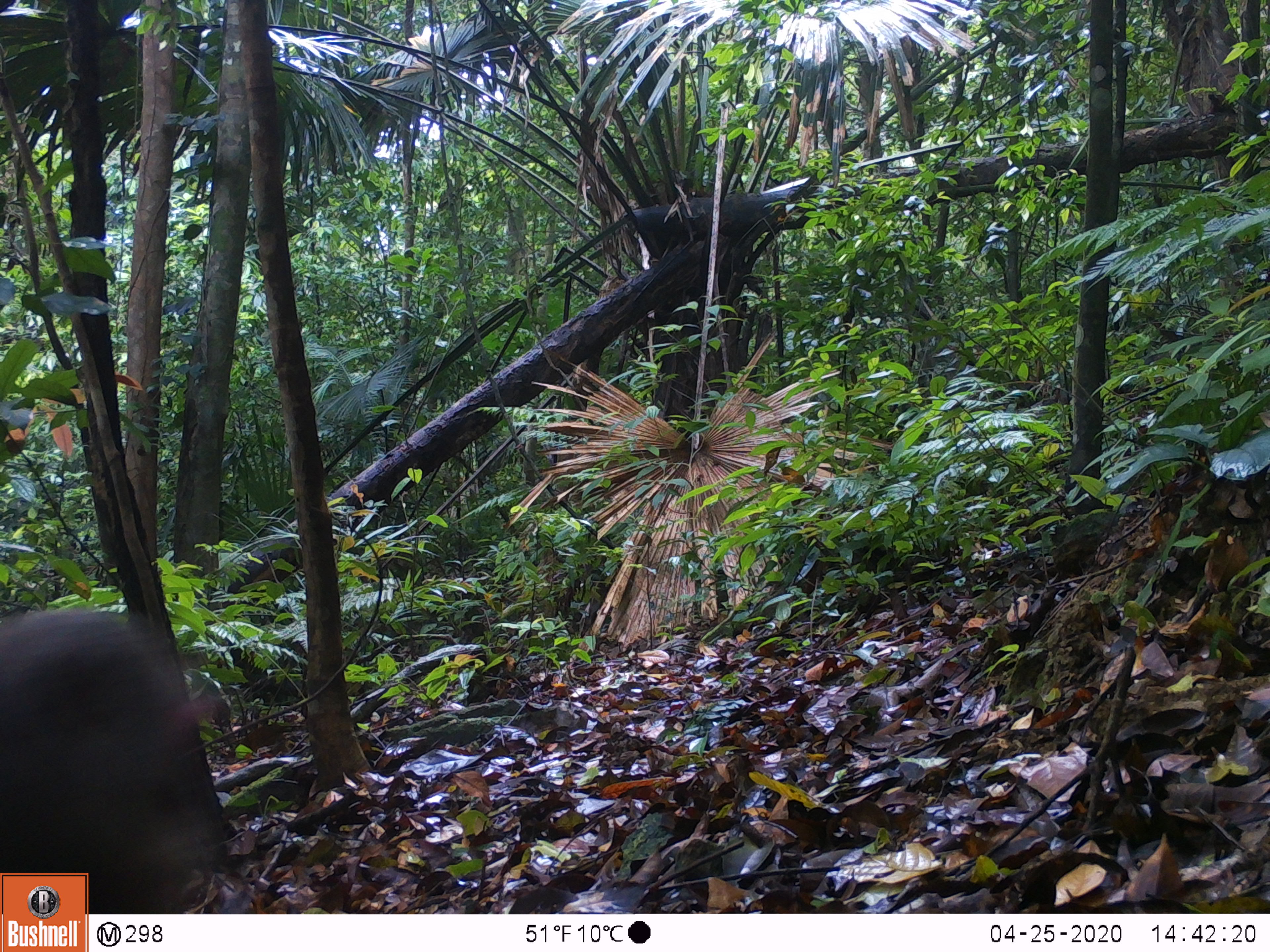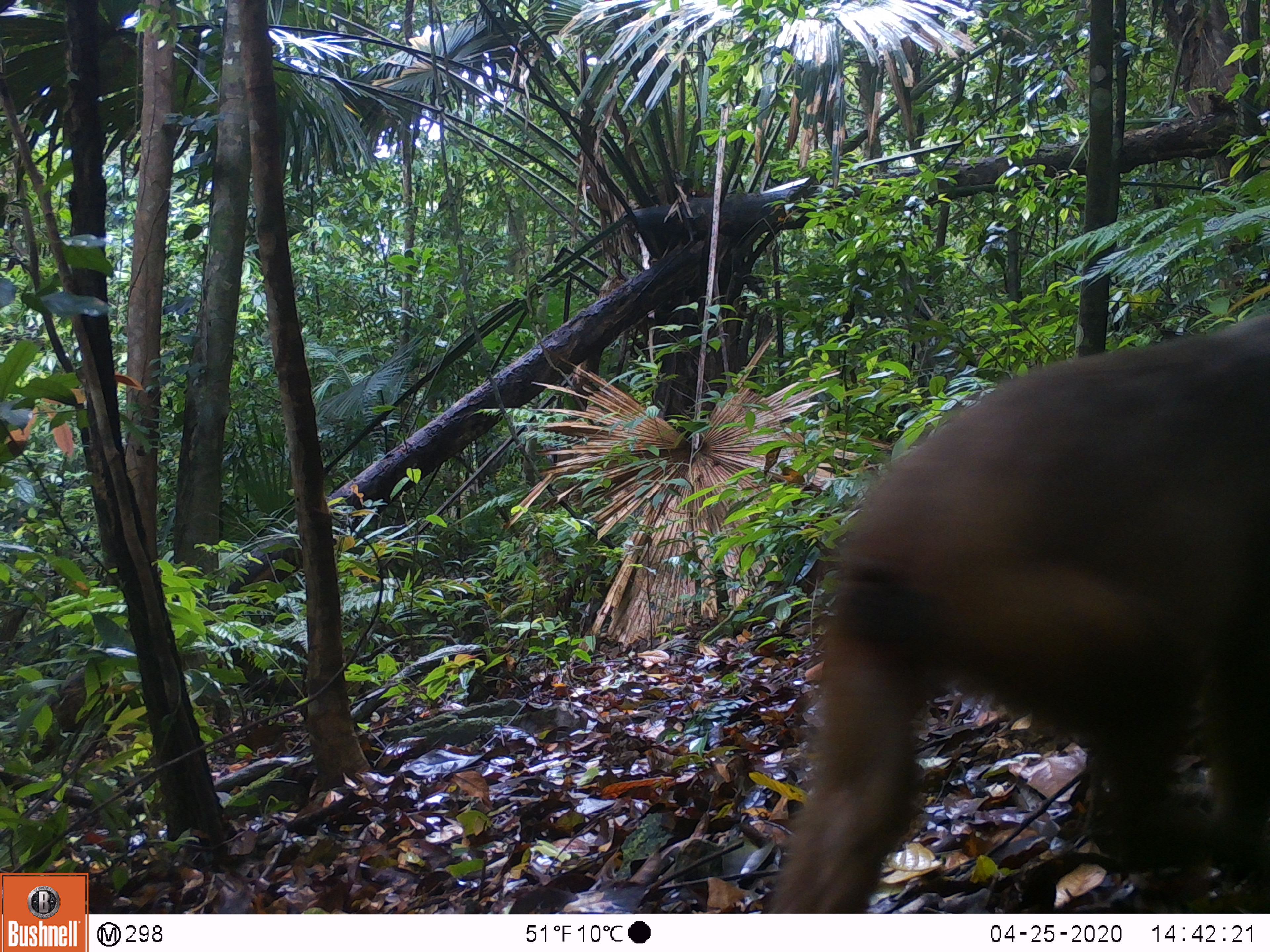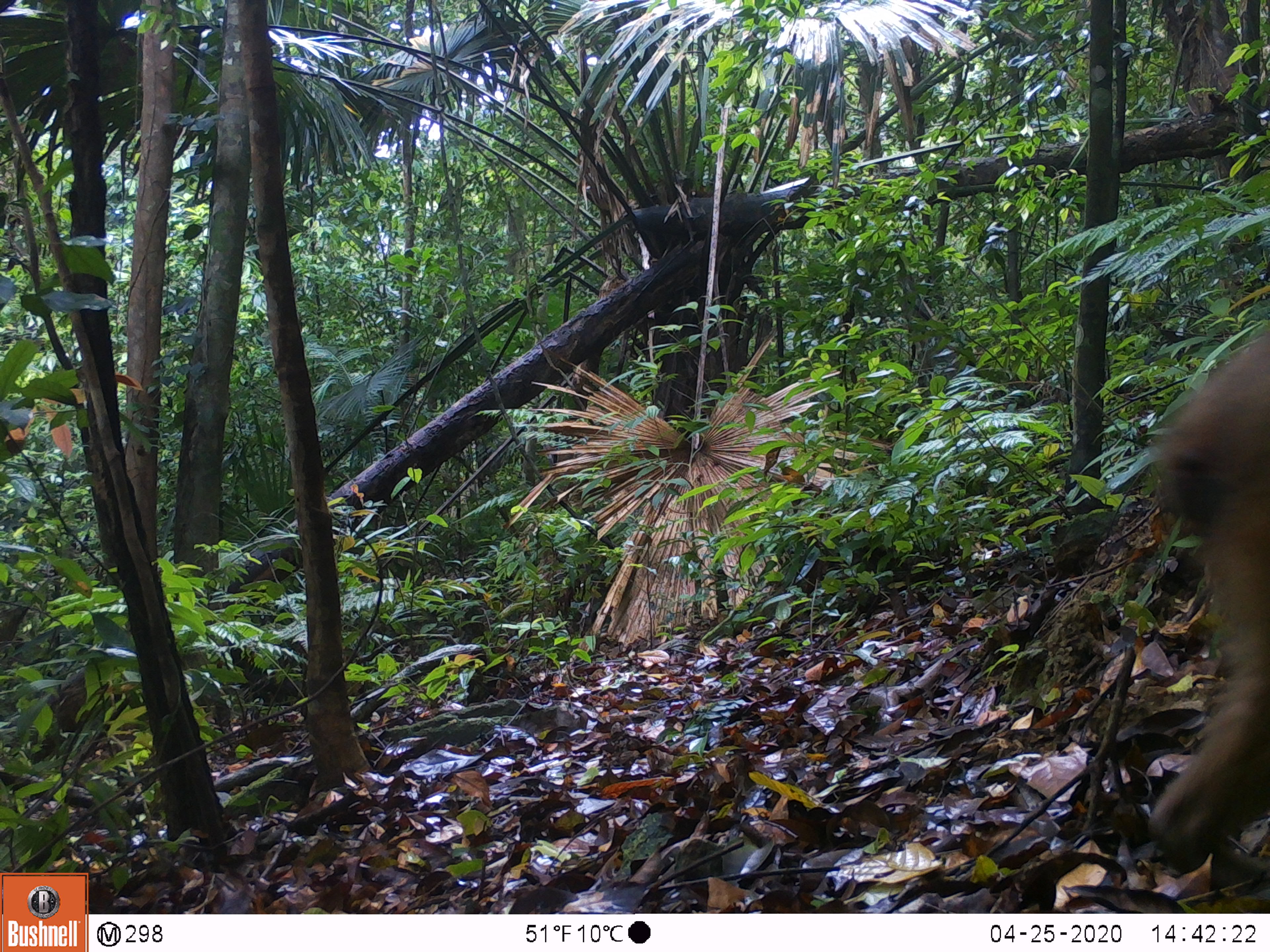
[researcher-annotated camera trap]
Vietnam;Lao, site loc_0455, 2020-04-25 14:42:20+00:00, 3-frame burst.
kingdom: Animalia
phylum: Chordata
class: Mammalia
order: Primates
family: Cercopithecidae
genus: Macaca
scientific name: Macaca arctoides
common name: stump-tailed macaque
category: stump tailed macaque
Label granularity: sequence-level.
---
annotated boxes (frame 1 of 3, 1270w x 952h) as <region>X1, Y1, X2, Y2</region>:
stump tailed macaque: <region>0, 608, 229, 912</region>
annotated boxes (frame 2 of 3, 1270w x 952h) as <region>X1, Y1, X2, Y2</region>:
stump tailed macaque: <region>766, 310, 1270, 911</region>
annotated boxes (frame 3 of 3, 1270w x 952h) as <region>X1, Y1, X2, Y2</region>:
stump tailed macaque: <region>1146, 318, 1268, 877</region>